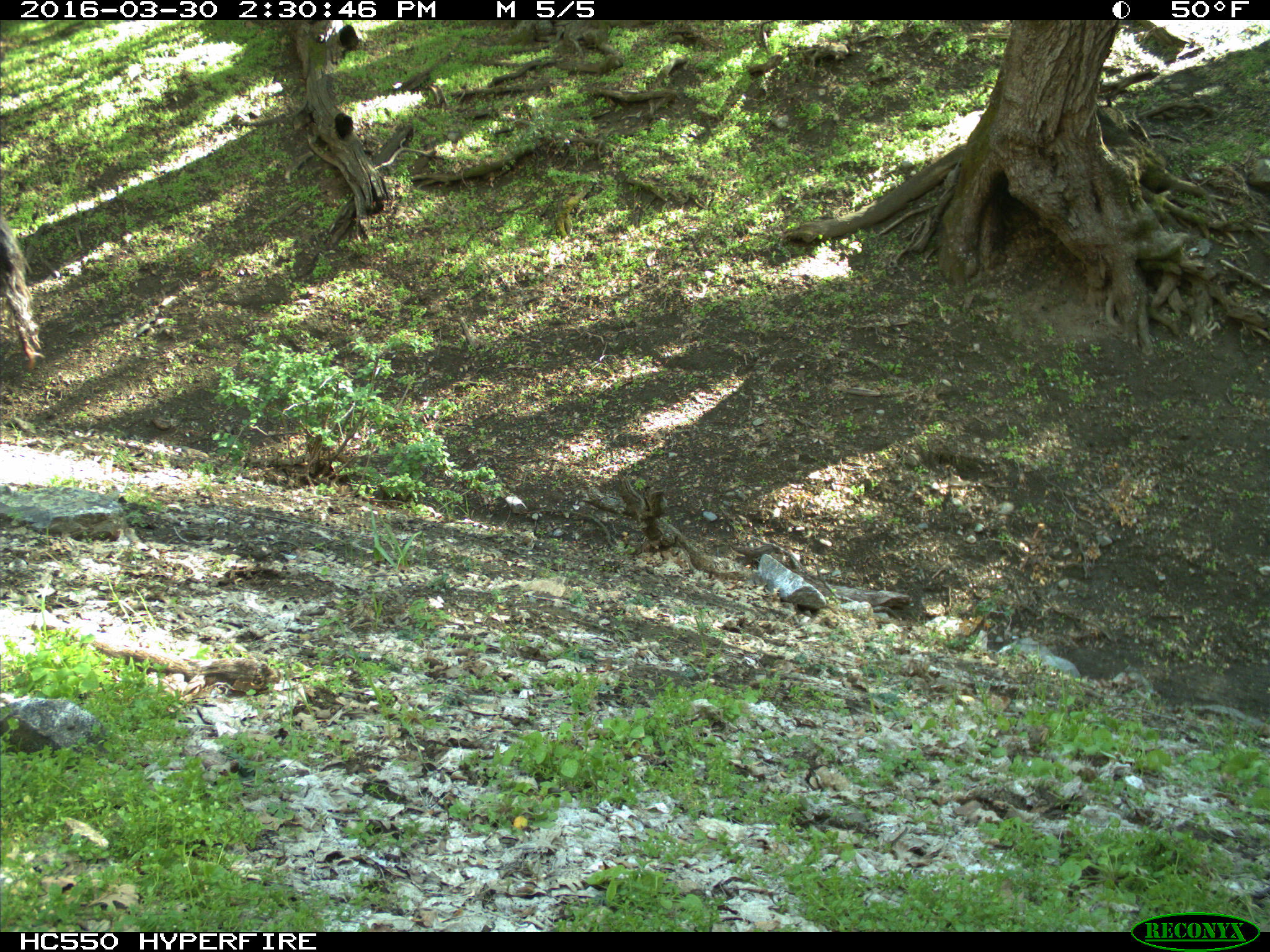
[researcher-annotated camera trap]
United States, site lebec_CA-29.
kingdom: Animalia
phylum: Chordata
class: Mammalia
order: Artiodactyla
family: Bovidae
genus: Bos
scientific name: Bos taurus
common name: domestic cow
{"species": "Bos taurus (domestic cow)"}